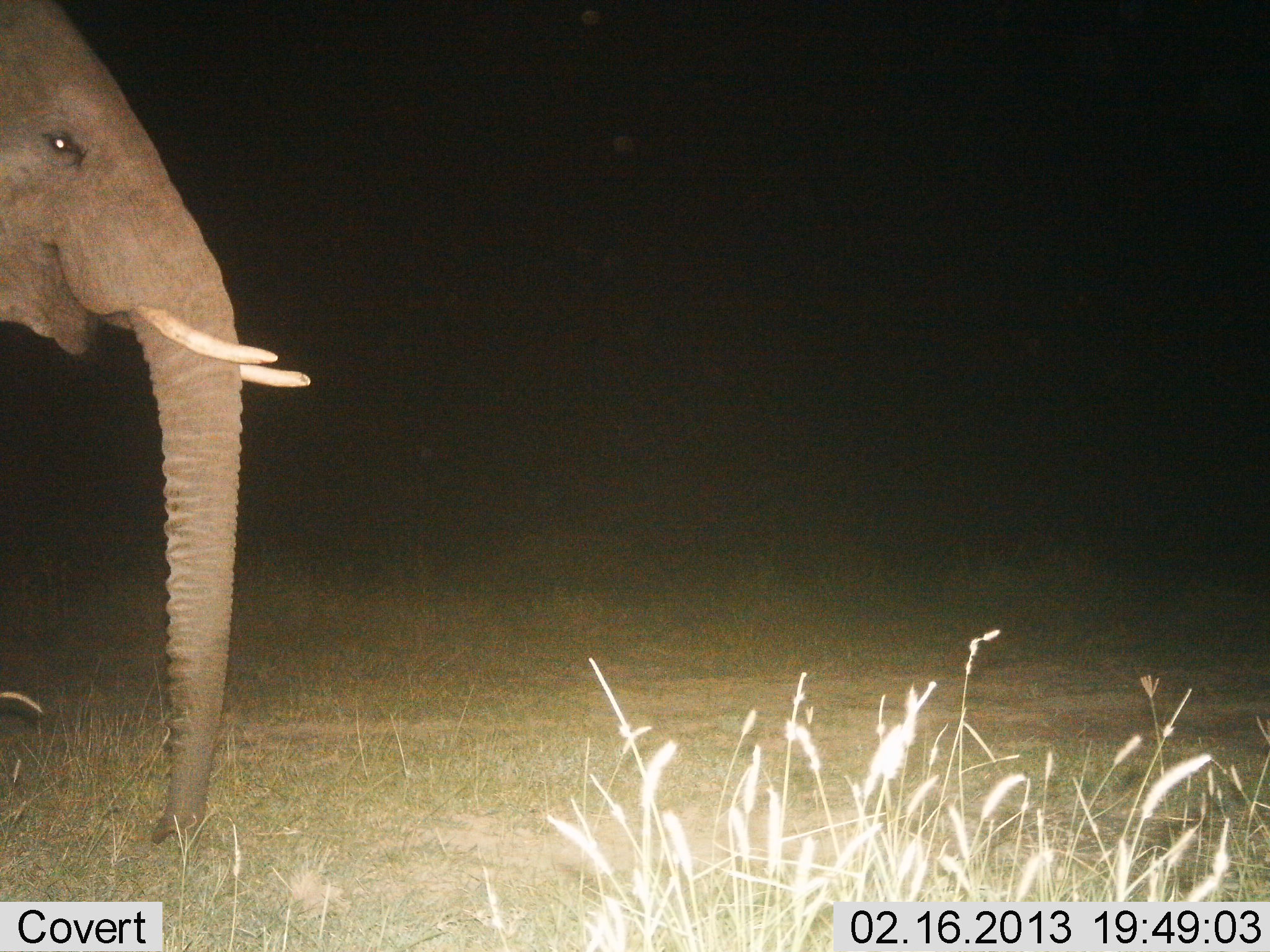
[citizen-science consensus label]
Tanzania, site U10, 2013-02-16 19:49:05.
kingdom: Animalia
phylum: Chordata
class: Mammalia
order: Proboscidea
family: Elephantidae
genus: Loxodonta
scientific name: Loxodonta africana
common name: african bush elephant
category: elephant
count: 1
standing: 72%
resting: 0%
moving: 31%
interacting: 0%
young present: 0%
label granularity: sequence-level